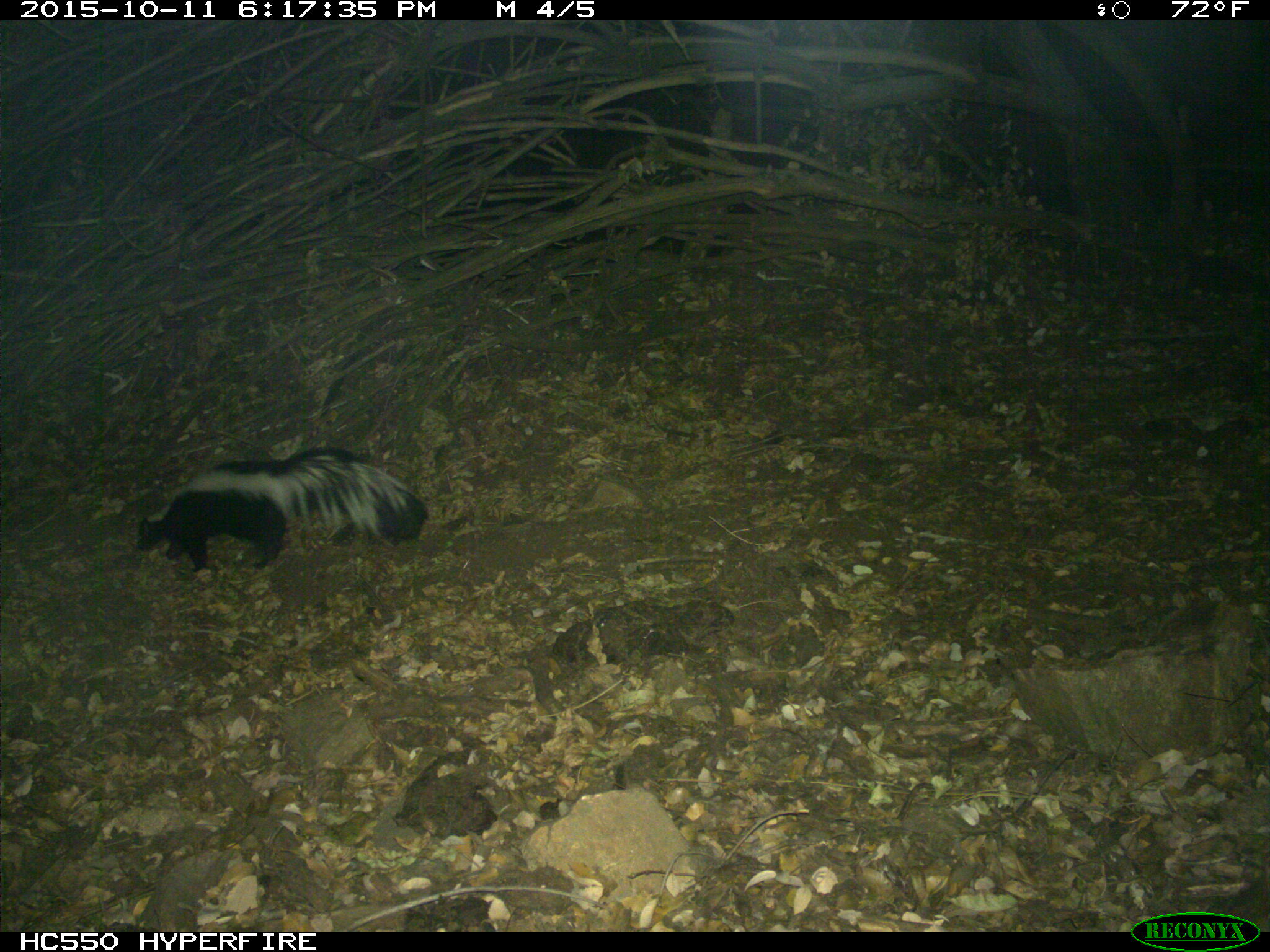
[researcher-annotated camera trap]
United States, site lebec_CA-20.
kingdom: Animalia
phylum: Chordata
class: Mammalia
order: Carnivora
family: Mephitidae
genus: Mephitis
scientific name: Mephitis mephitis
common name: striped skunk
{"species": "Mephitis mephitis (striped skunk)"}